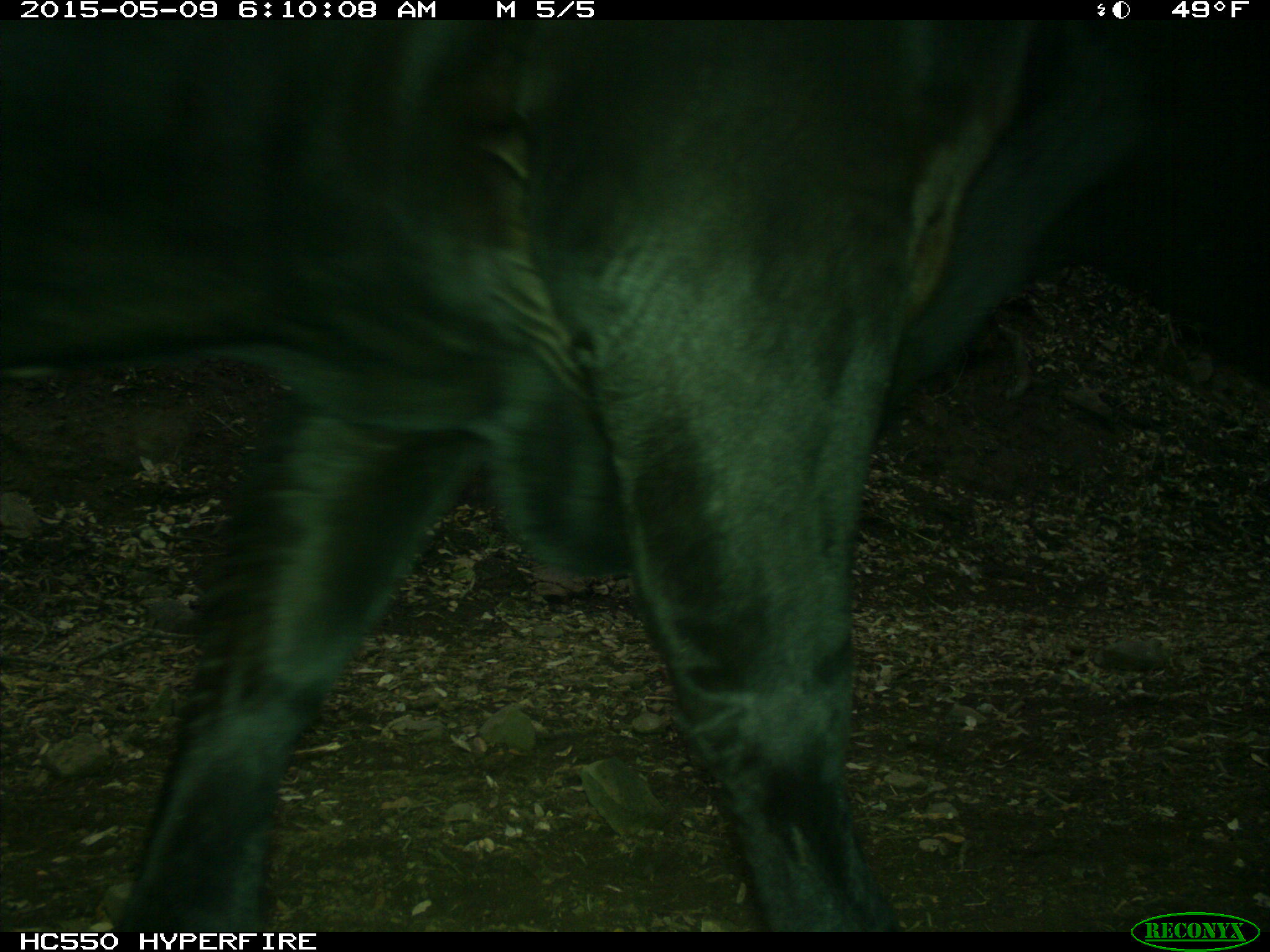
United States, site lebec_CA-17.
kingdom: Animalia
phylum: Chordata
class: Mammalia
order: Artiodactyla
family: Bovidae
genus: Bos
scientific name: Bos taurus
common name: domestic cow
Bos taurus (domestic cow).